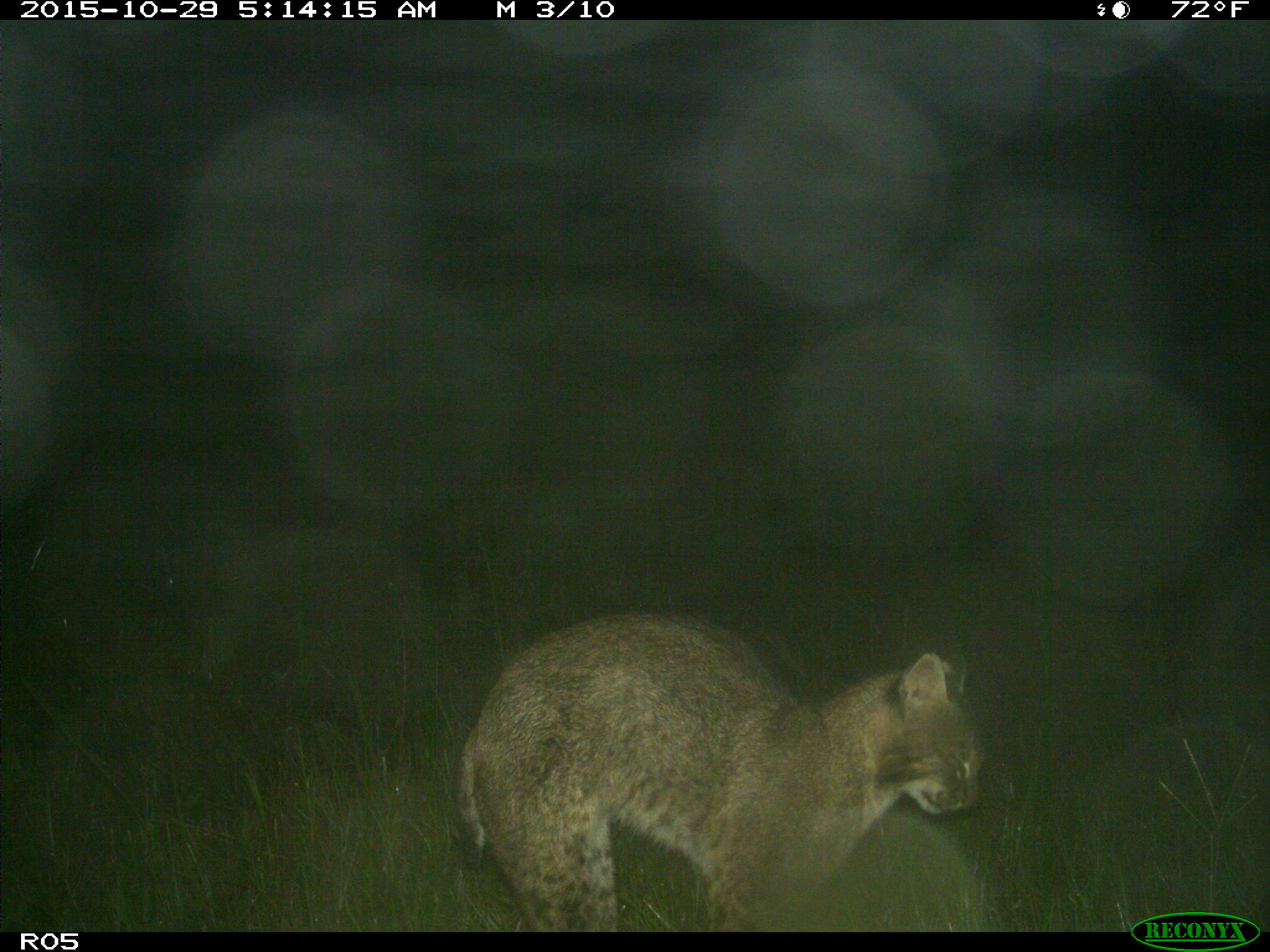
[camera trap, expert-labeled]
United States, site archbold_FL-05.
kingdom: Animalia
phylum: Chordata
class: Mammalia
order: Carnivora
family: Felidae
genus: Lynx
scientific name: Lynx rufus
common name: bobcat